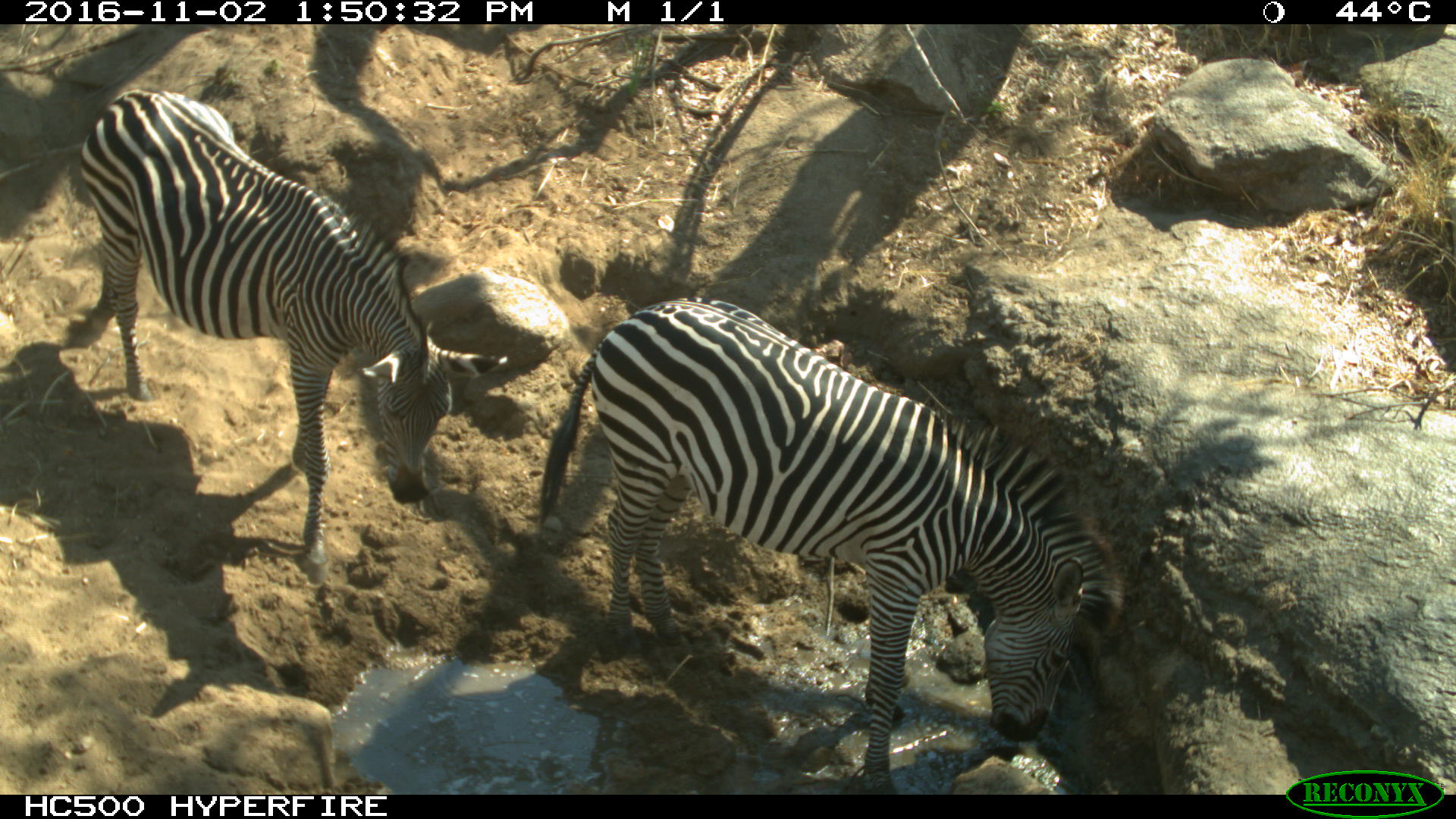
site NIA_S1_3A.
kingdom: Animalia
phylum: Chordata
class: Mammalia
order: Perissodactyla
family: Equidae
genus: Equus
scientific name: Equus quagga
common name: plains zebra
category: zebraplains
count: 2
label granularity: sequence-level